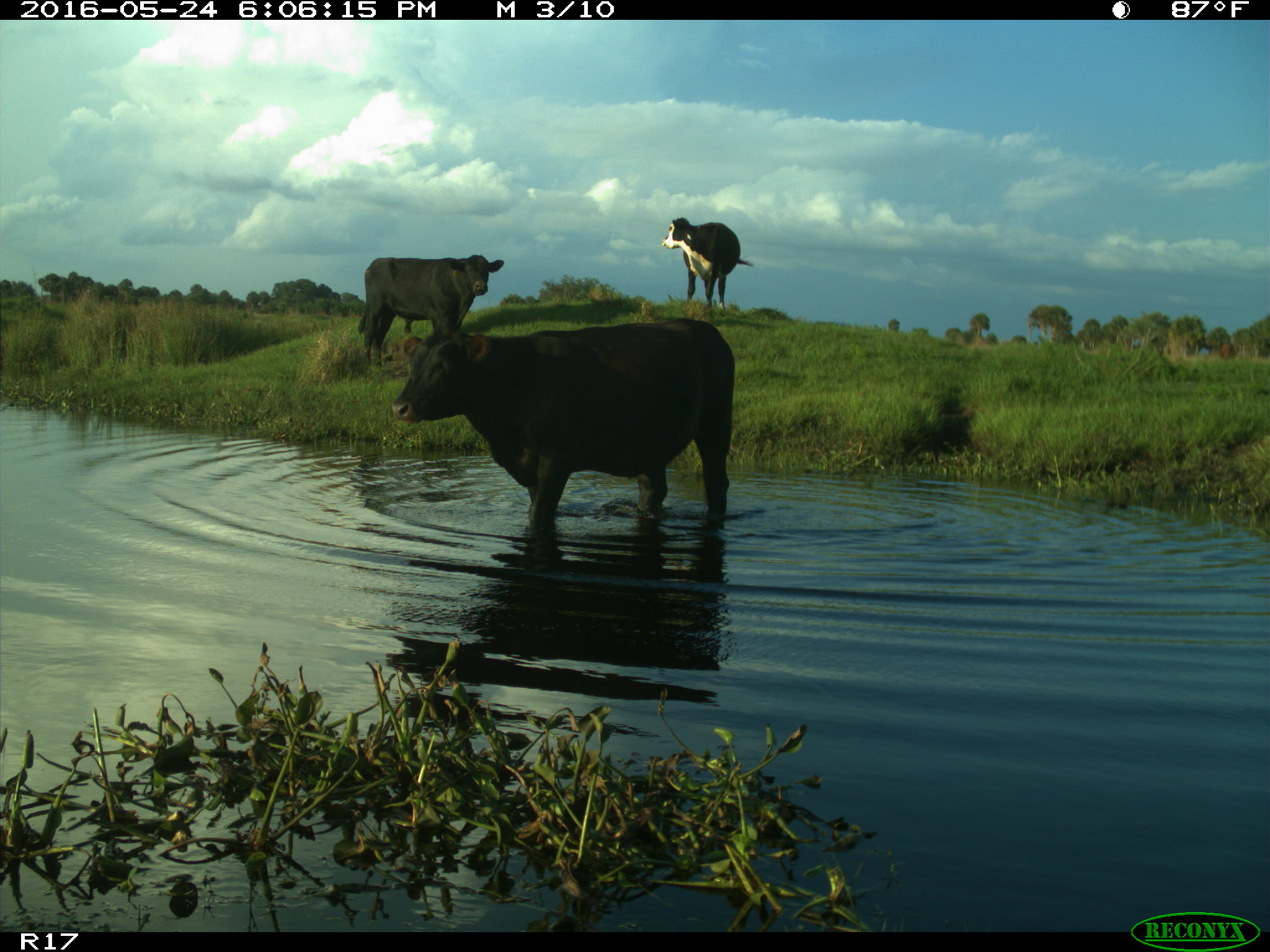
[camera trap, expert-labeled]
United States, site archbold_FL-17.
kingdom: Animalia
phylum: Chordata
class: Mammalia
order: Artiodactyla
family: Bovidae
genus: Bos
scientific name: Bos taurus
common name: domestic cow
Bos taurus (domestic cow).